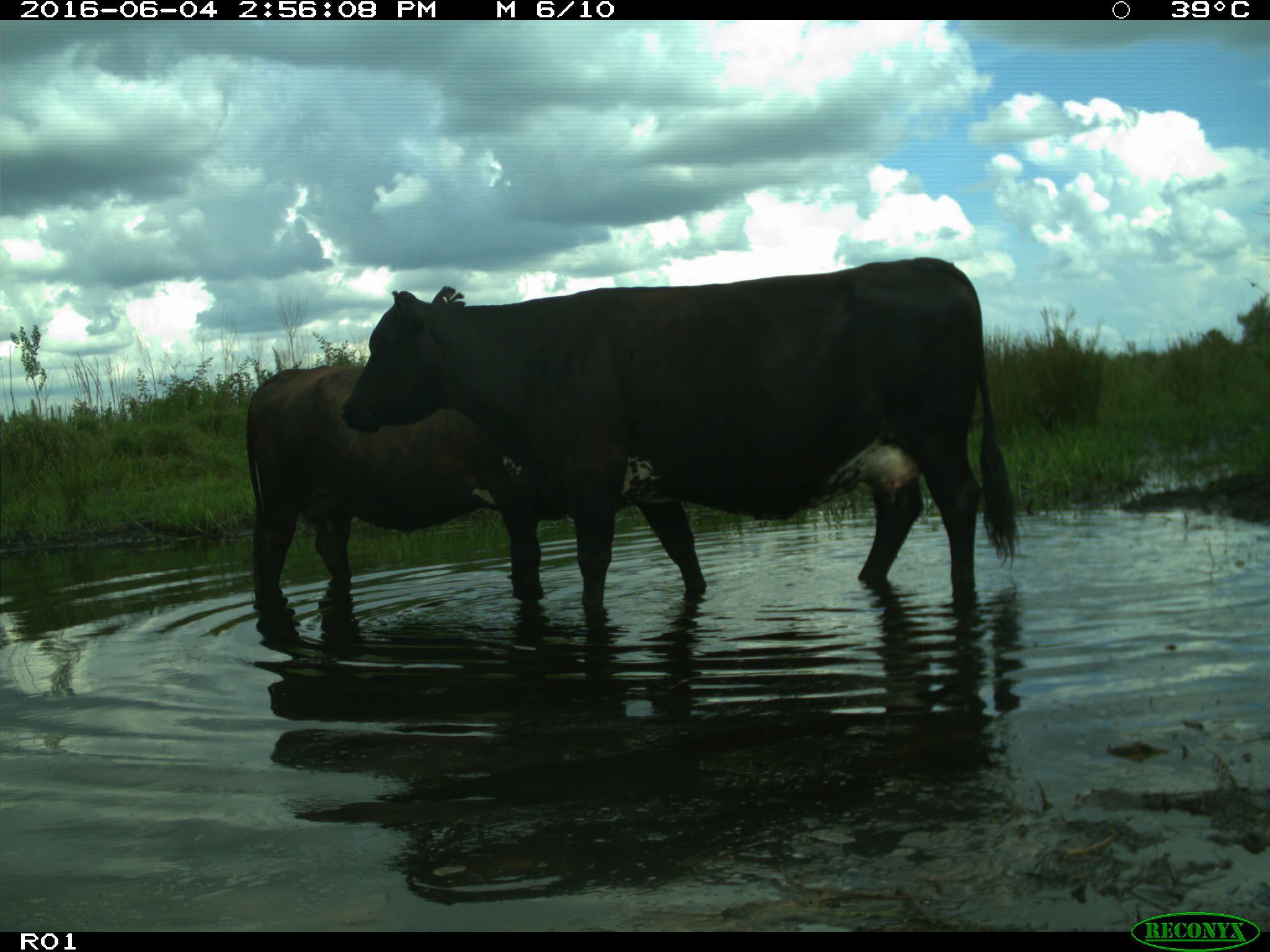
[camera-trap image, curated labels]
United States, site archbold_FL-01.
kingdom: Animalia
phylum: Chordata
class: Mammalia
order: Artiodactyla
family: Bovidae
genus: Bos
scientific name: Bos taurus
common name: domestic cow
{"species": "Bos taurus (domestic cow)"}